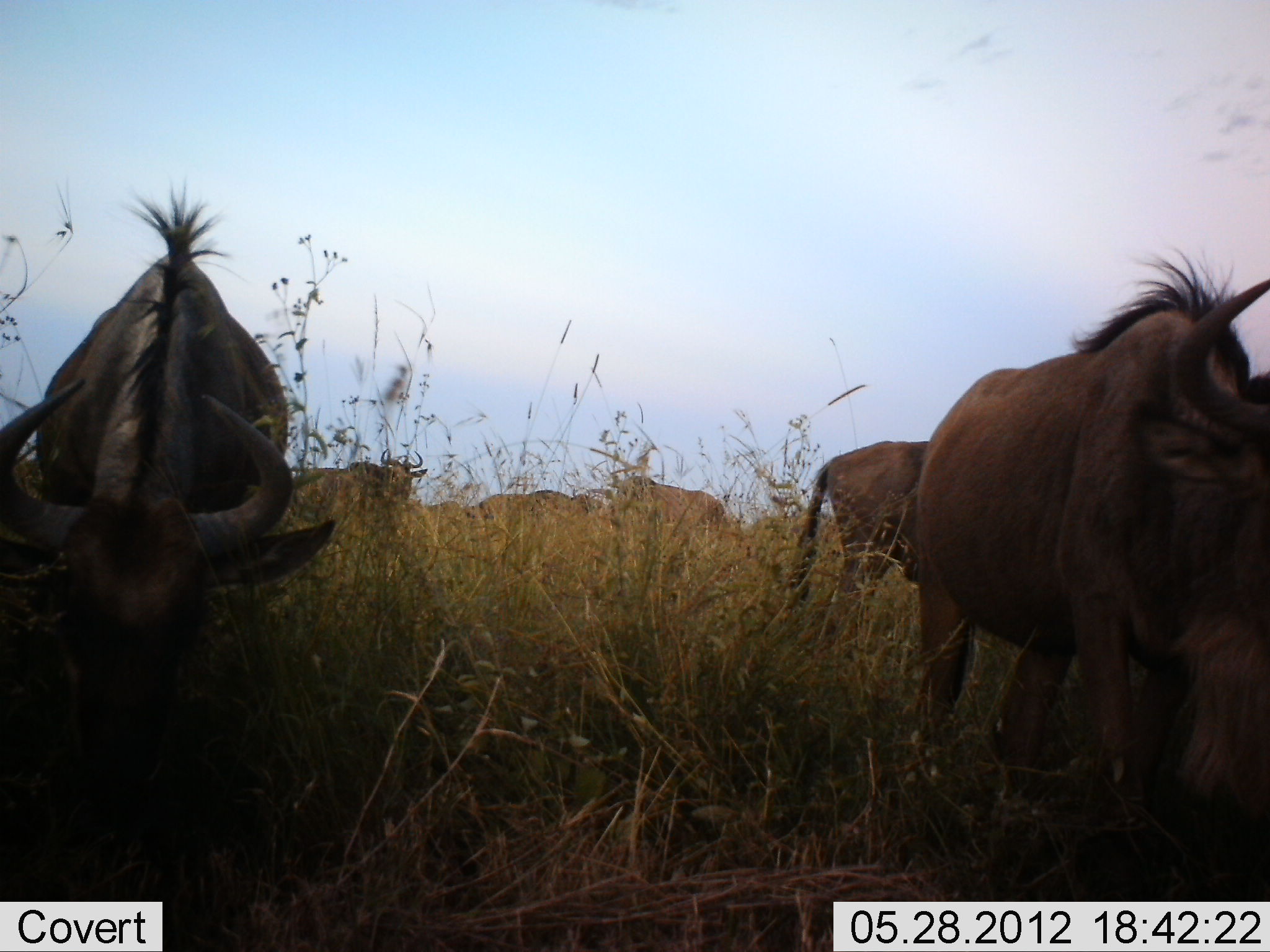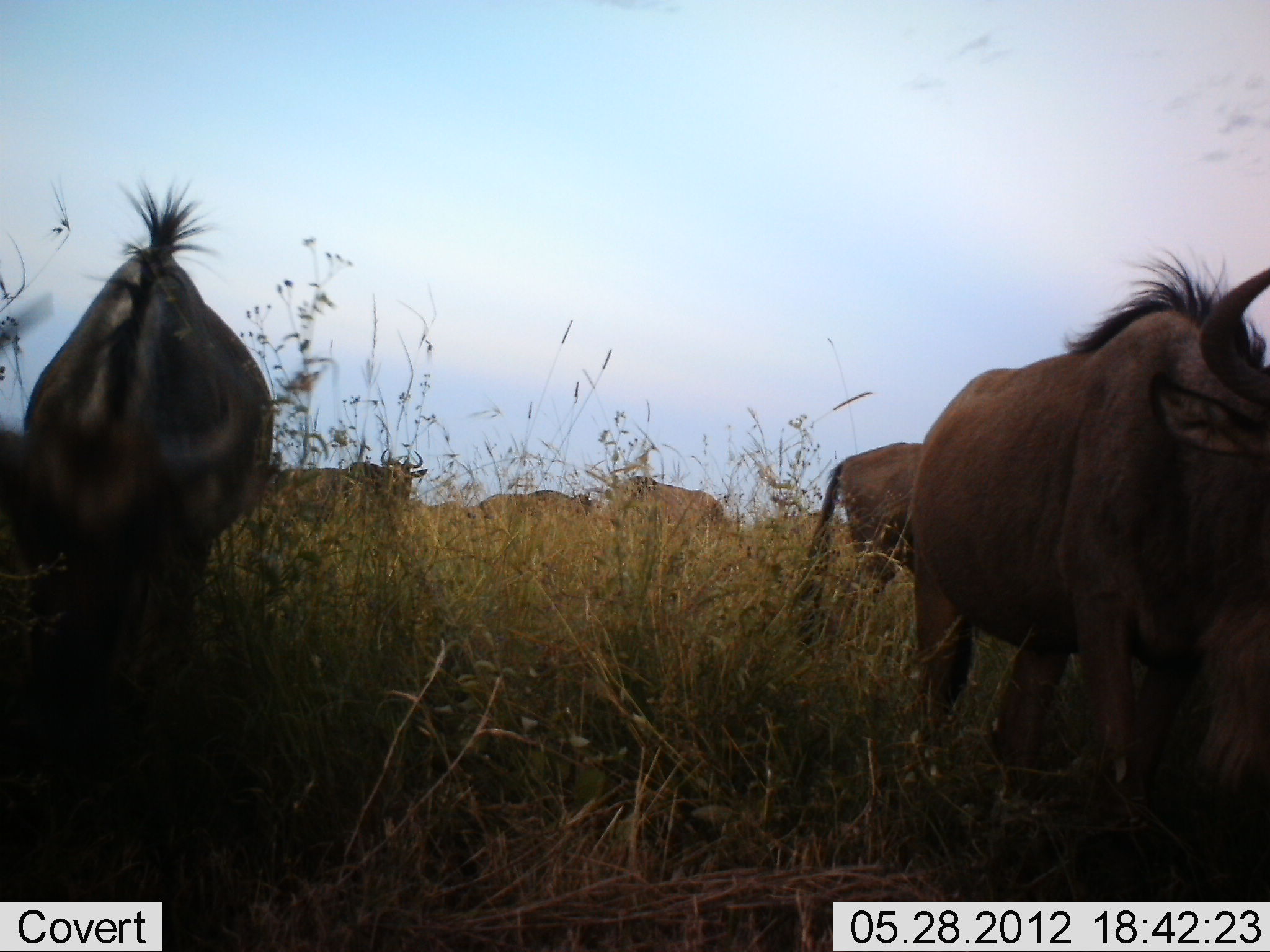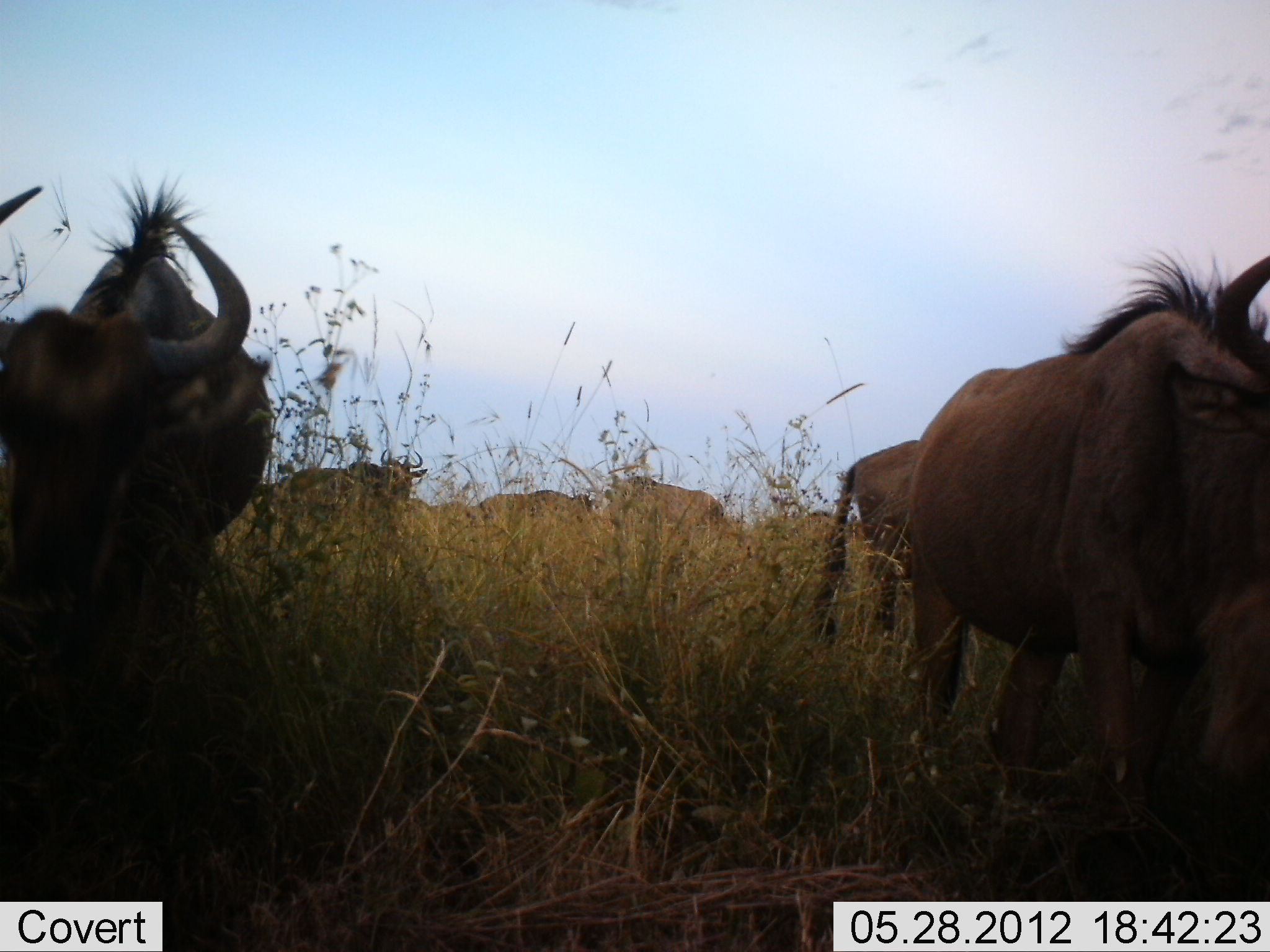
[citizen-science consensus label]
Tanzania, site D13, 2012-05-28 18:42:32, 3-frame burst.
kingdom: Animalia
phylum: Chordata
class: Mammalia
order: Artiodactyla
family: Bovidae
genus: Connochaetes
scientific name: Connochaetes taurinus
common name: blue wildebeest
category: wildebeest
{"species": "wildebeest (blue wildebeest) (Connochaetes taurinus)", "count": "7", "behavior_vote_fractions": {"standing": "40%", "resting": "0%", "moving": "10%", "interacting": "0%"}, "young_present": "0%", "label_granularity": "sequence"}